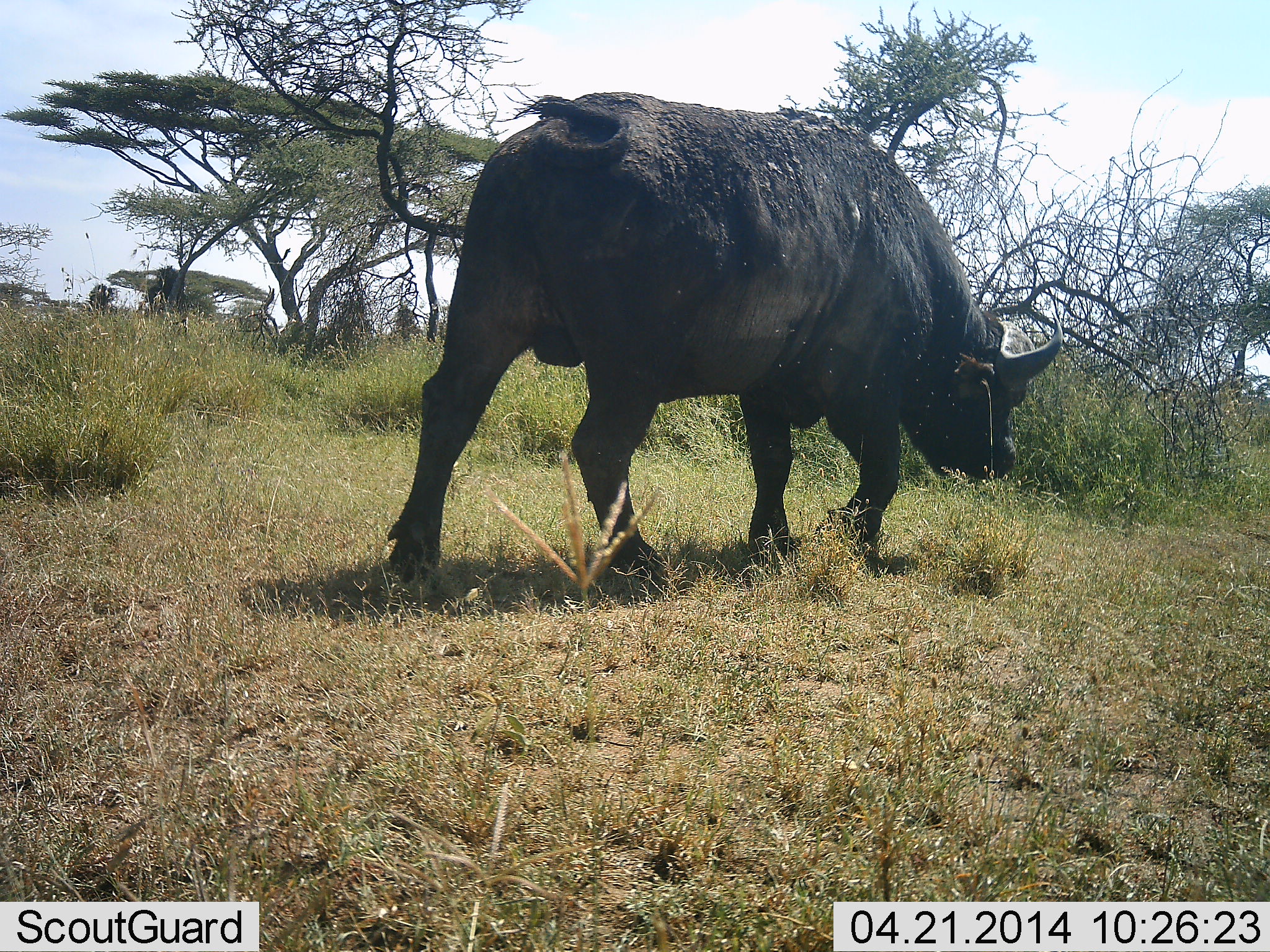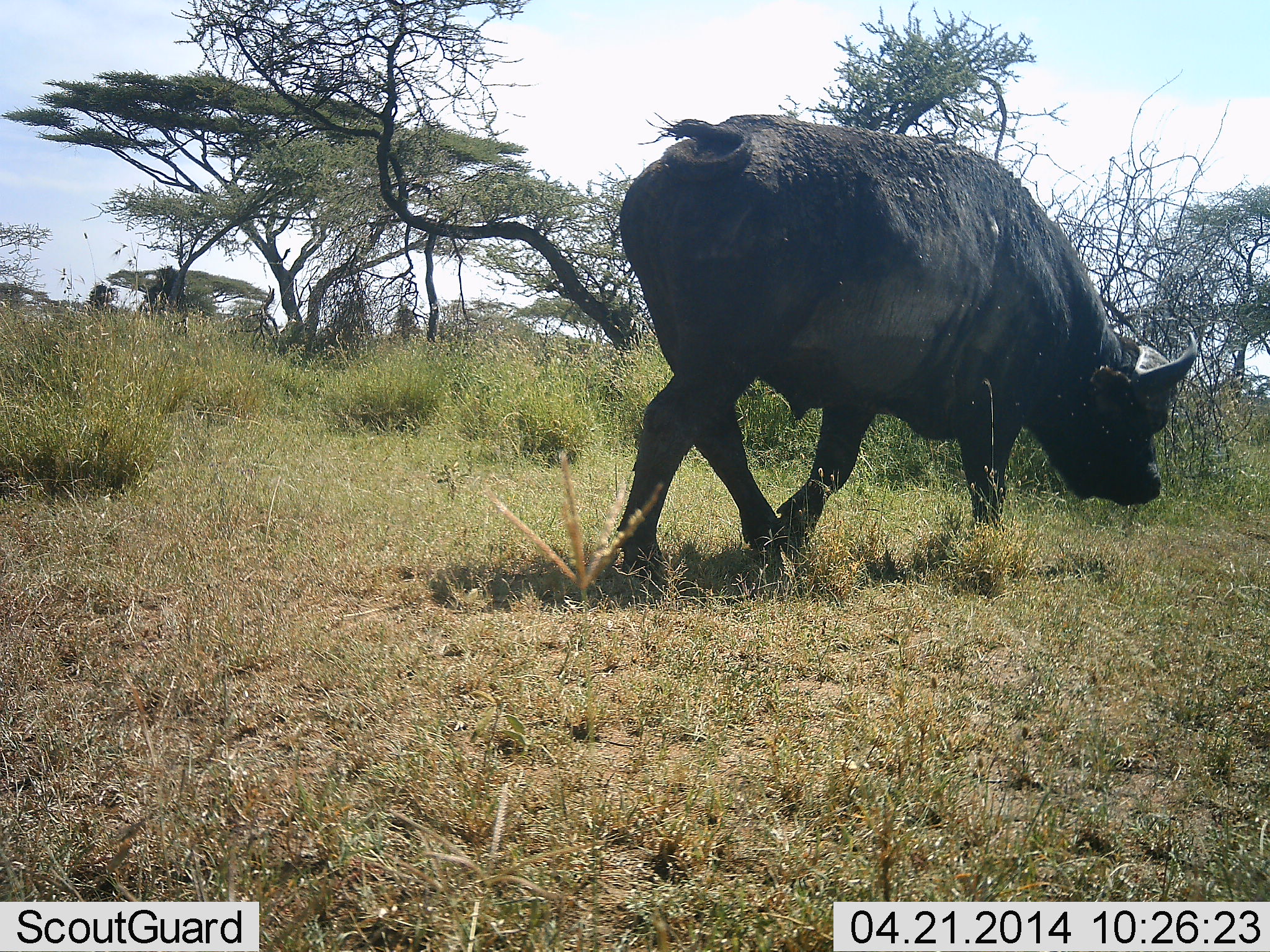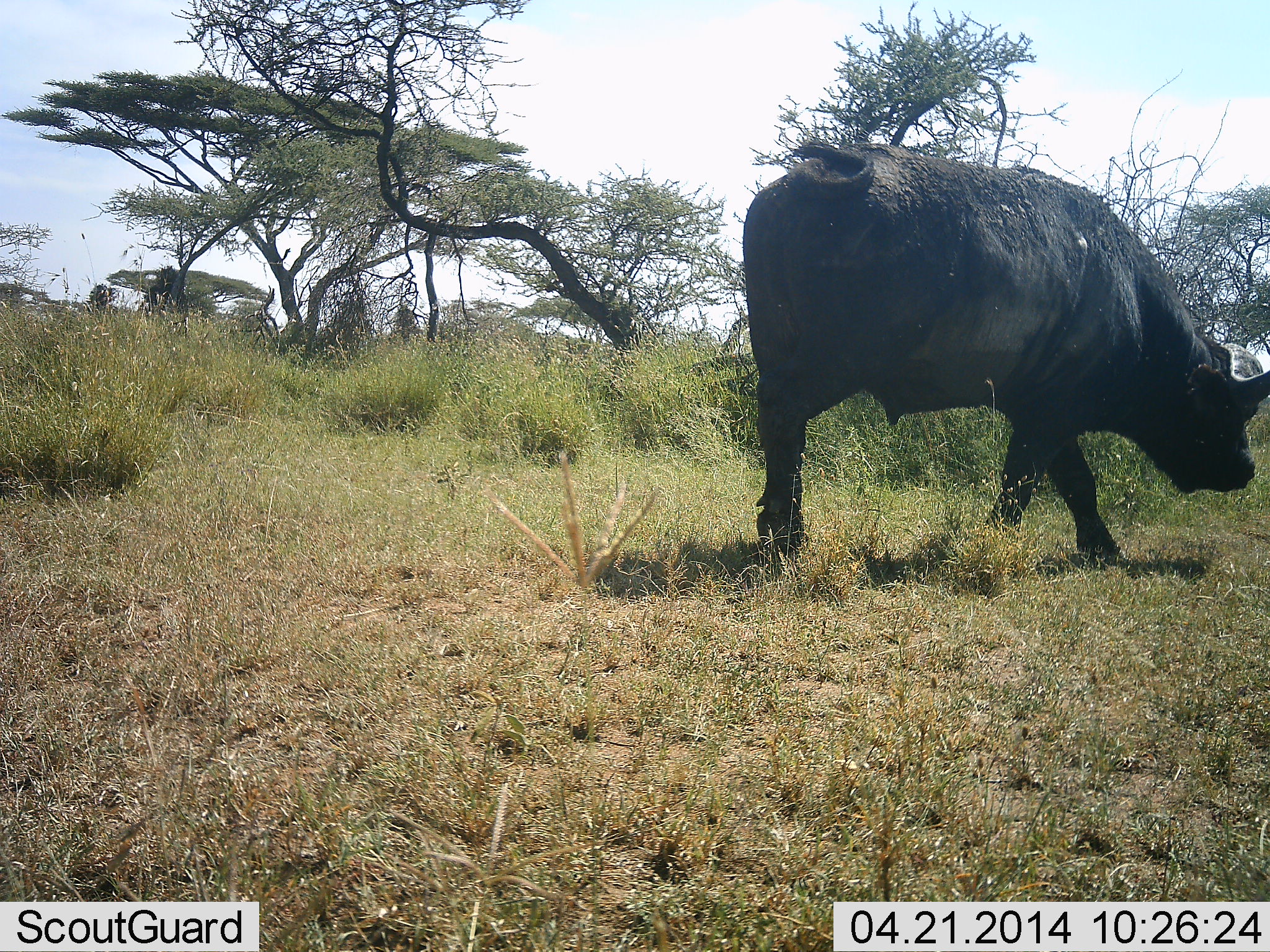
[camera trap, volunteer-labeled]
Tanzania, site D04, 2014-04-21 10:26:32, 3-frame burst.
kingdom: Animalia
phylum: Chordata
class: Mammalia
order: Artiodactyla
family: Bovidae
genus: Syncerus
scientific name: Syncerus caffer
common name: cape buffalo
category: buffalo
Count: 1.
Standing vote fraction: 0%.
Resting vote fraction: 0%.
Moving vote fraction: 100%.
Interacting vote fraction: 0%.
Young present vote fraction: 0%.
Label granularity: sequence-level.